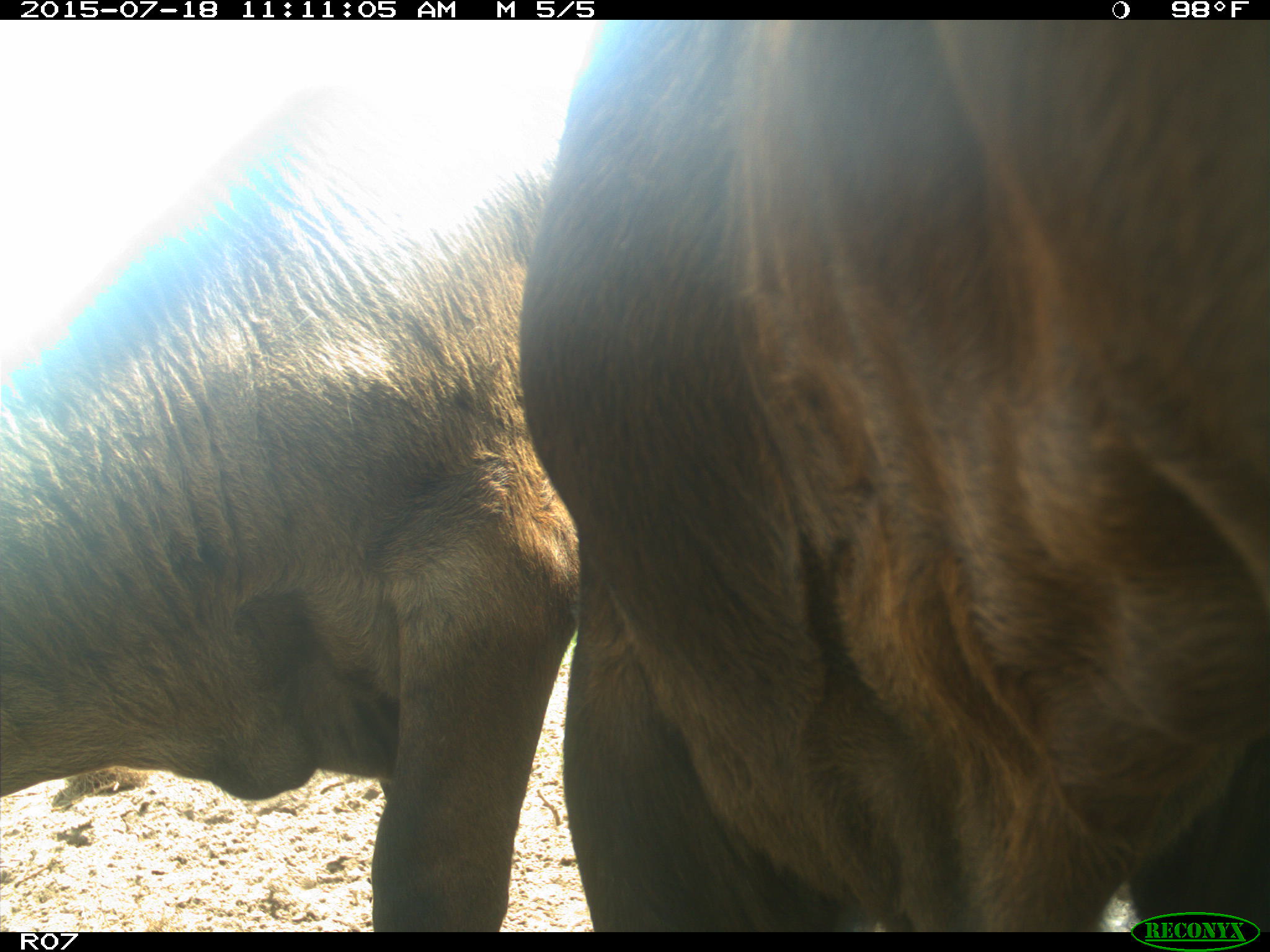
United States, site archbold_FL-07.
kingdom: Animalia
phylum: Chordata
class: Mammalia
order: Artiodactyla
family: Bovidae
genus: Bos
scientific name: Bos taurus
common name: domestic cow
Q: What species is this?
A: Bos taurus (domestic cow).